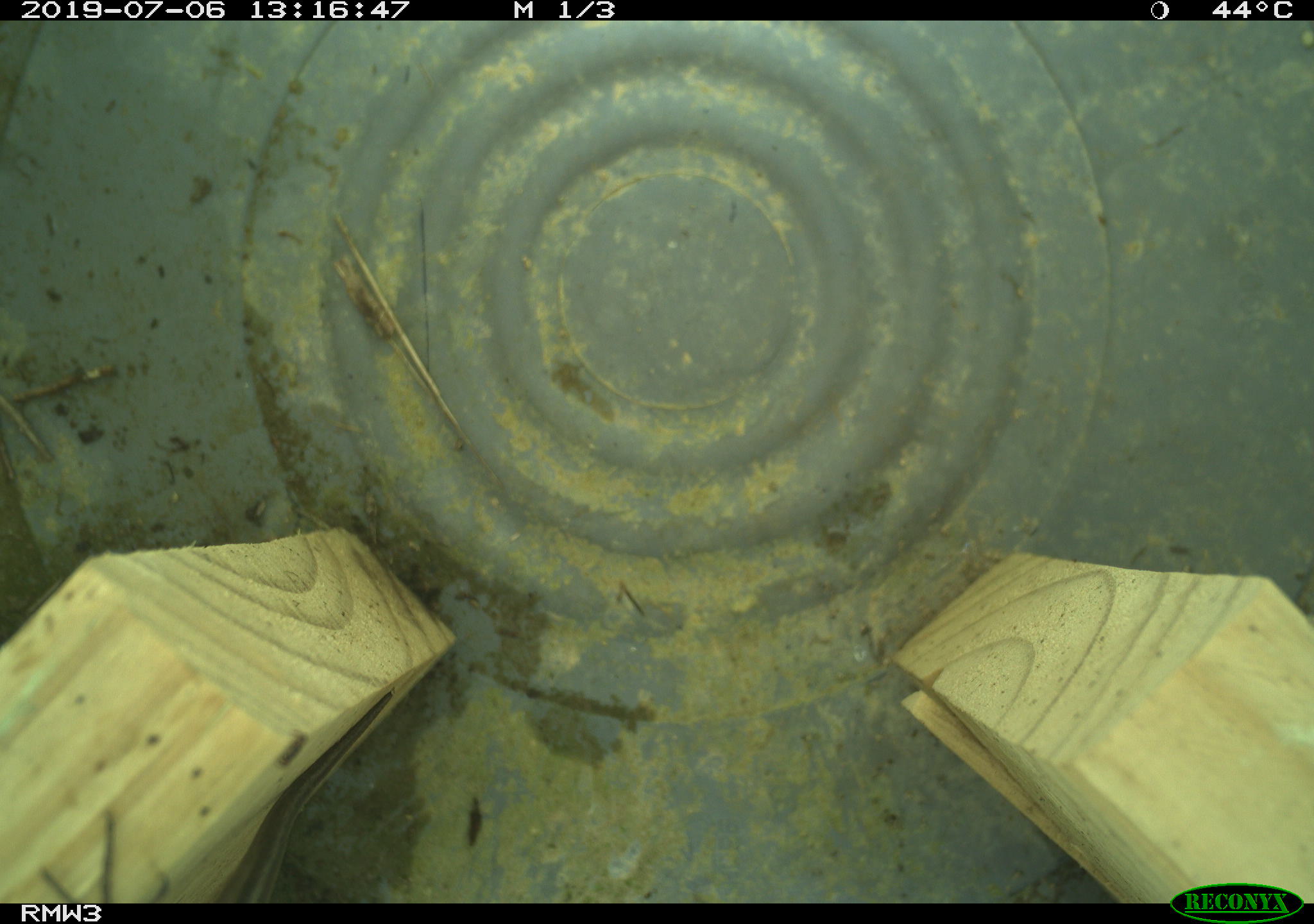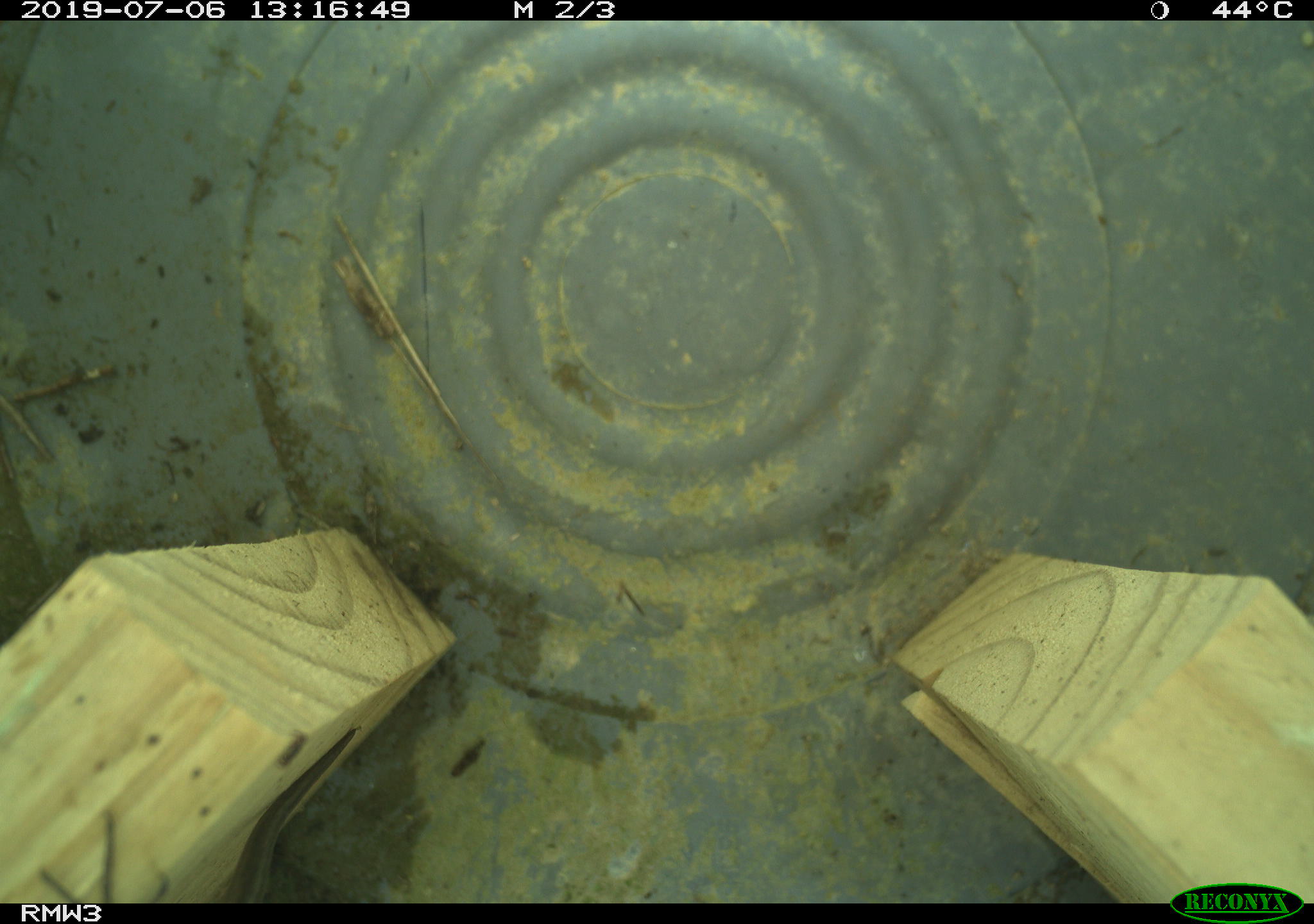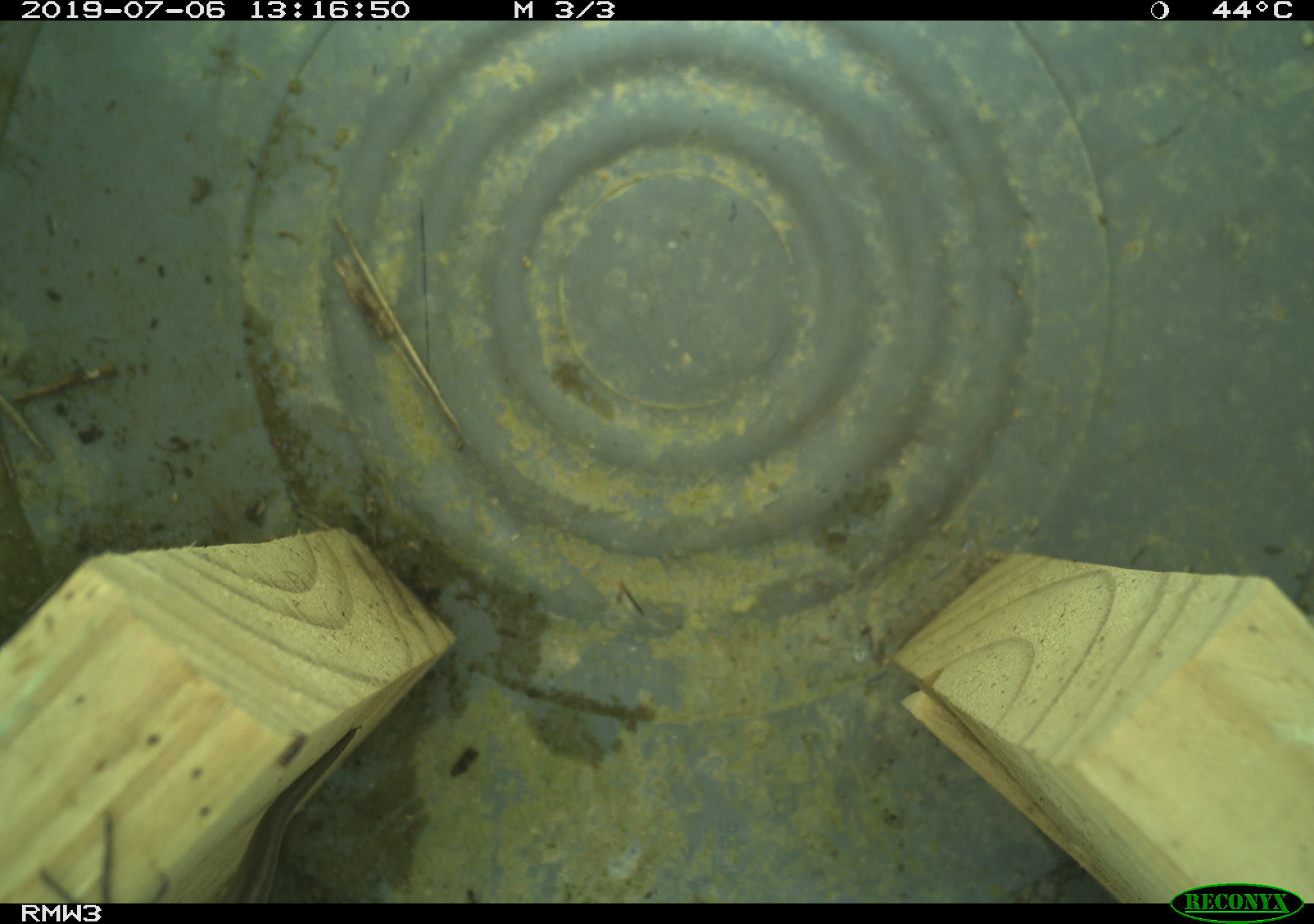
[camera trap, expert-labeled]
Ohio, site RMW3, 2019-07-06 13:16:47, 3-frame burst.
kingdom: Animalia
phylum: Chordata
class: Reptilia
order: Squamata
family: Scincidae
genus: Plestiodon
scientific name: Plestiodon fasciatus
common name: common five-lined skink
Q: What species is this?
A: Common five-lined skink (Plestiodon fasciatus).